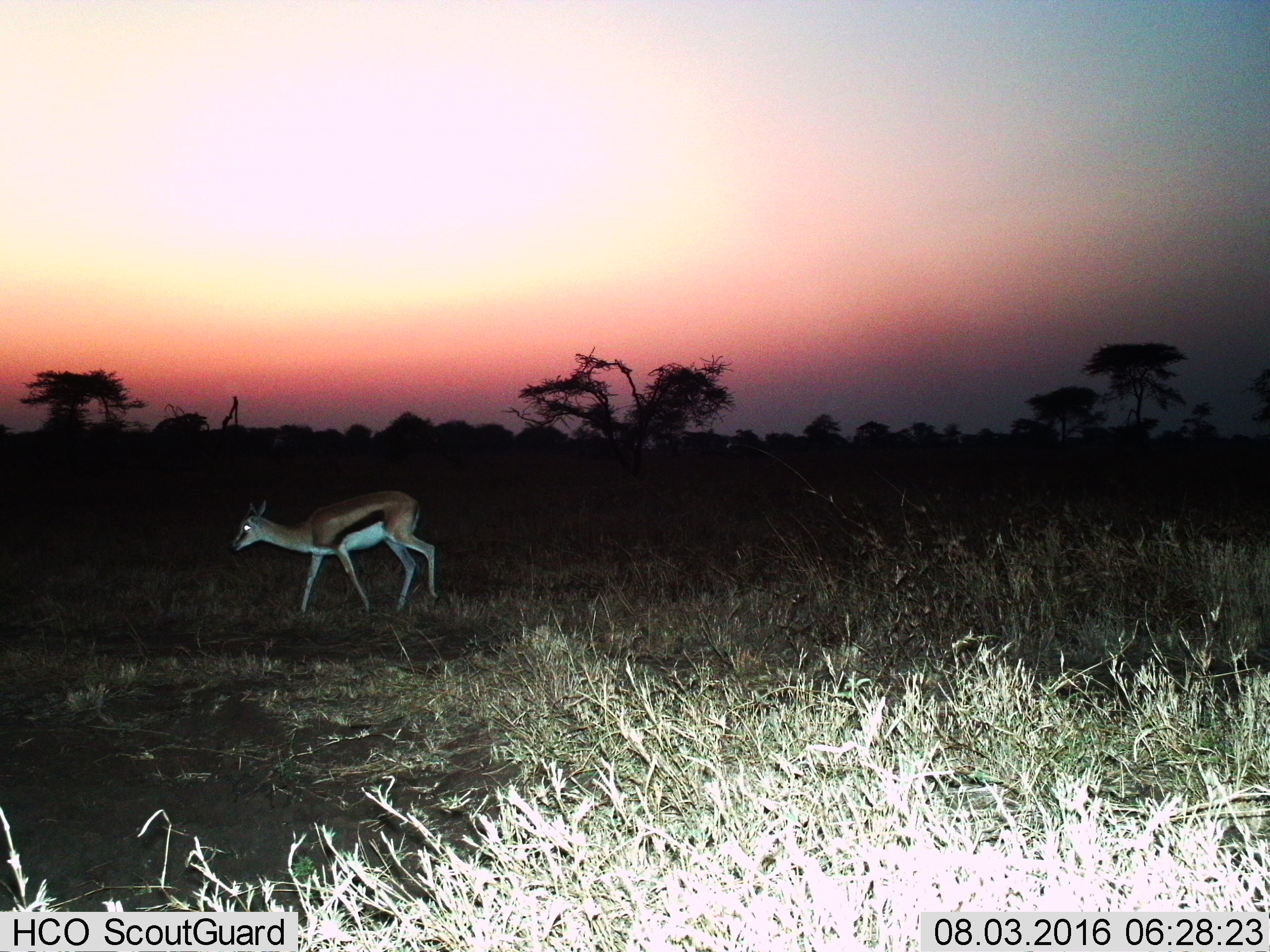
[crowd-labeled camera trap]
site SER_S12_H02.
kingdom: Animalia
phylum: Chordata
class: Mammalia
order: Artiodactyla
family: Bovidae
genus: Eudorcas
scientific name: Eudorcas thomsonii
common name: thomson's gazelle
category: gazellethomsons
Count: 1.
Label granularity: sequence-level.